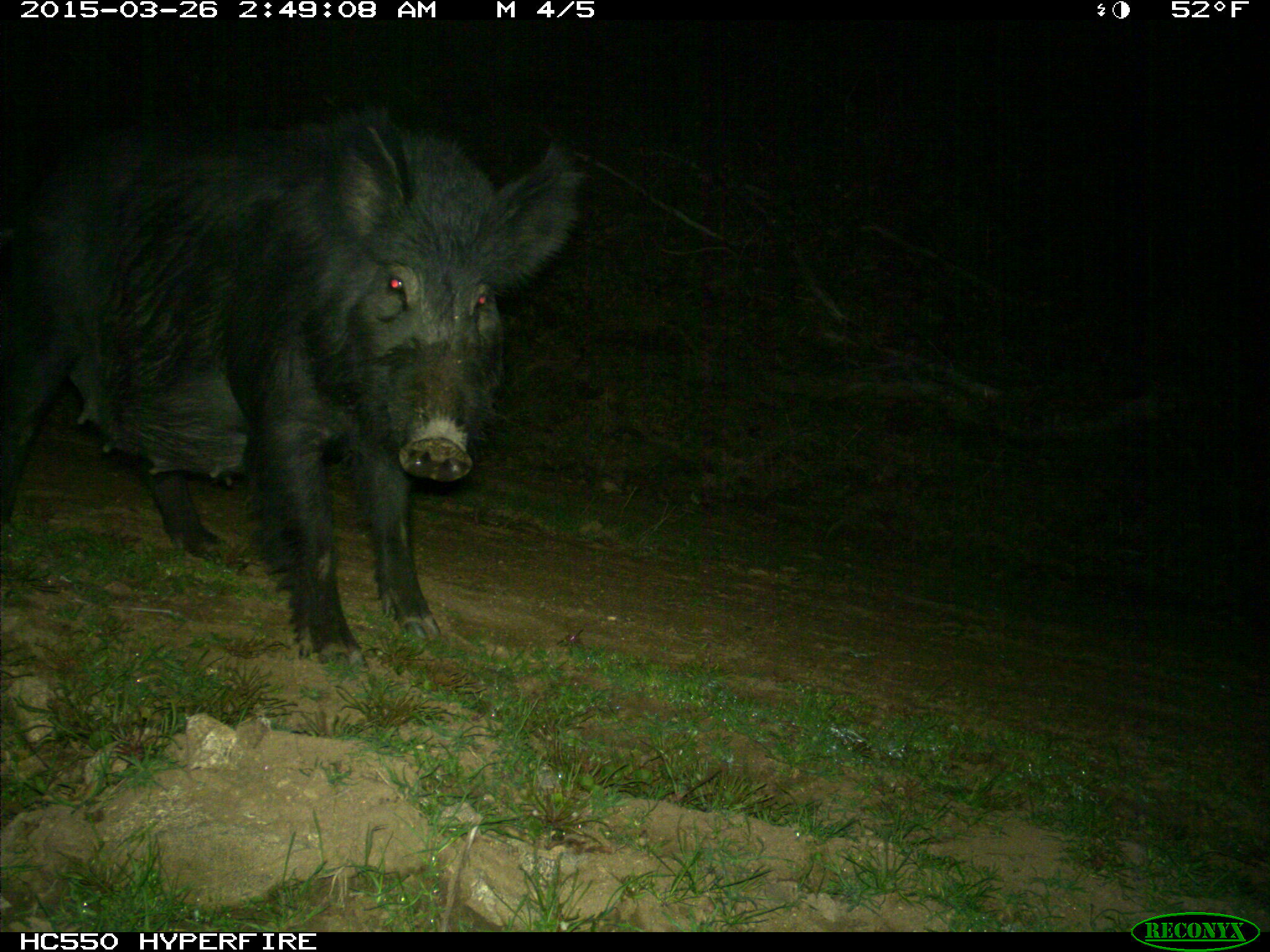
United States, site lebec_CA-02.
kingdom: Animalia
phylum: Chordata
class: Mammalia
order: Artiodactyla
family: Suidae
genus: Sus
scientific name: Sus scrofa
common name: wild boar